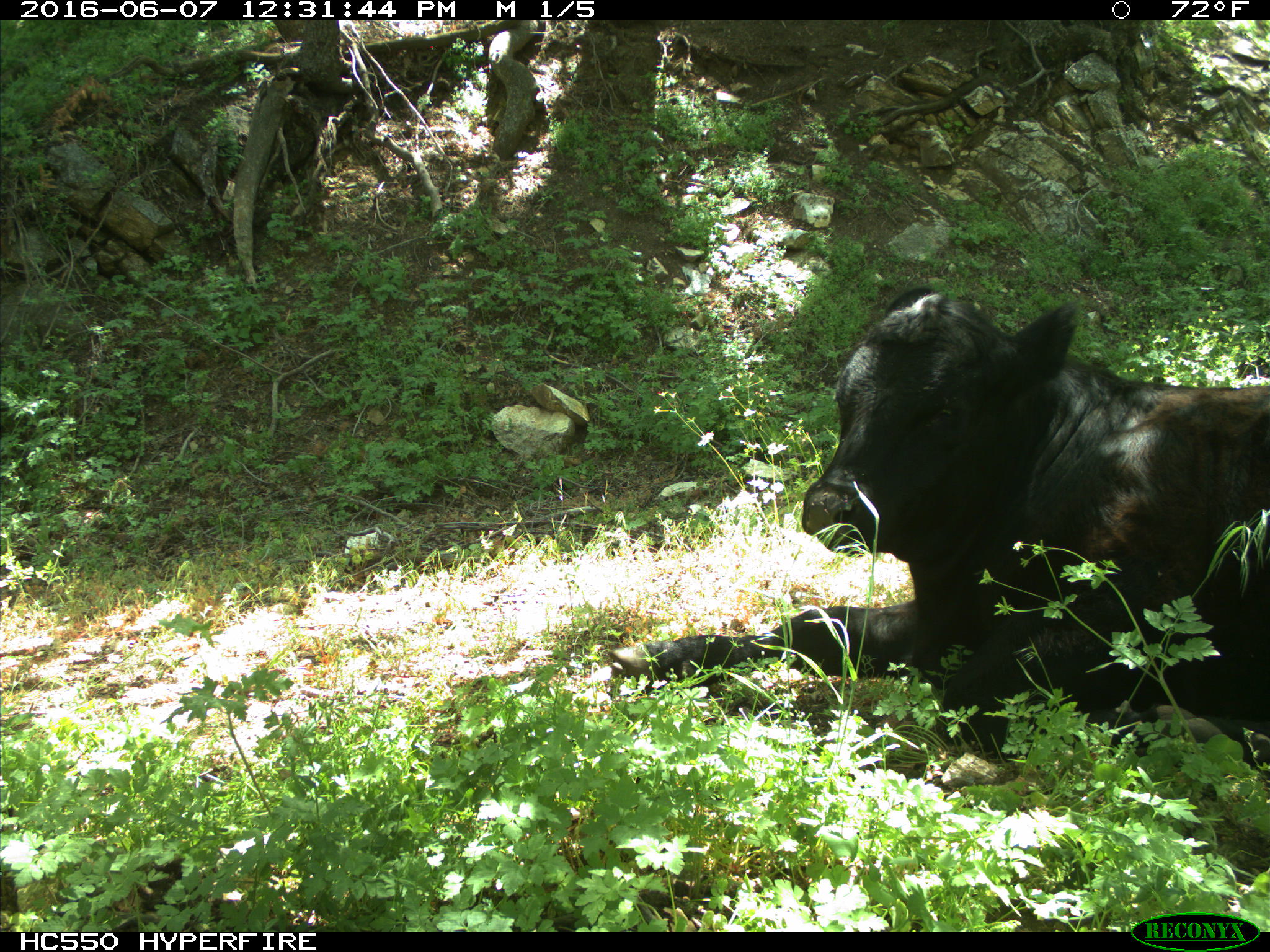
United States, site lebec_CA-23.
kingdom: Animalia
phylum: Chordata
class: Mammalia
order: Artiodactyla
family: Bovidae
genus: Bos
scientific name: Bos taurus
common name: domestic cow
Bos taurus (domestic cow).